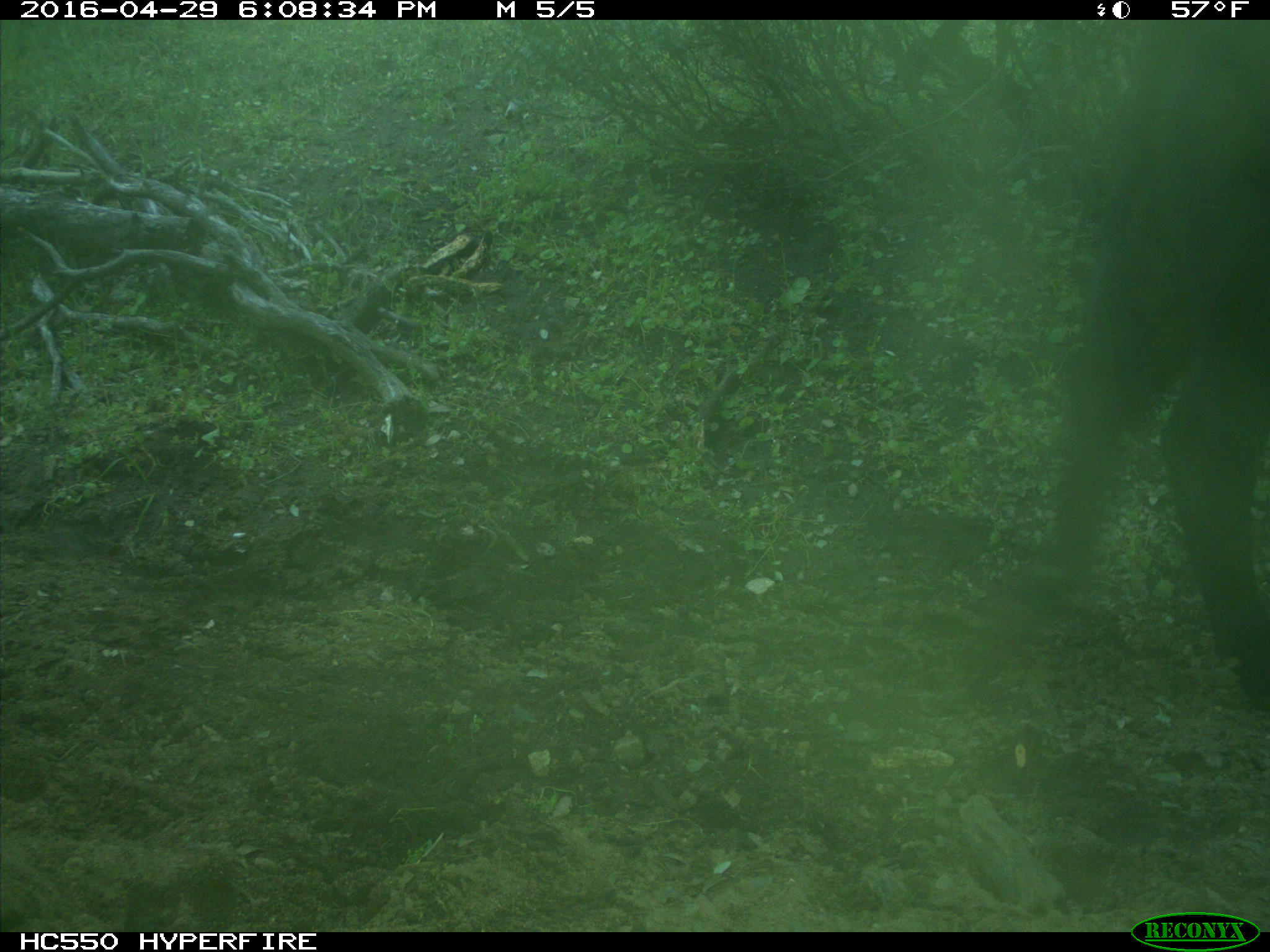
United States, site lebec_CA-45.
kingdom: Animalia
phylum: Chordata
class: Mammalia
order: Artiodactyla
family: Bovidae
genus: Bos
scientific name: Bos taurus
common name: domestic cow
Bos taurus (domestic cow).